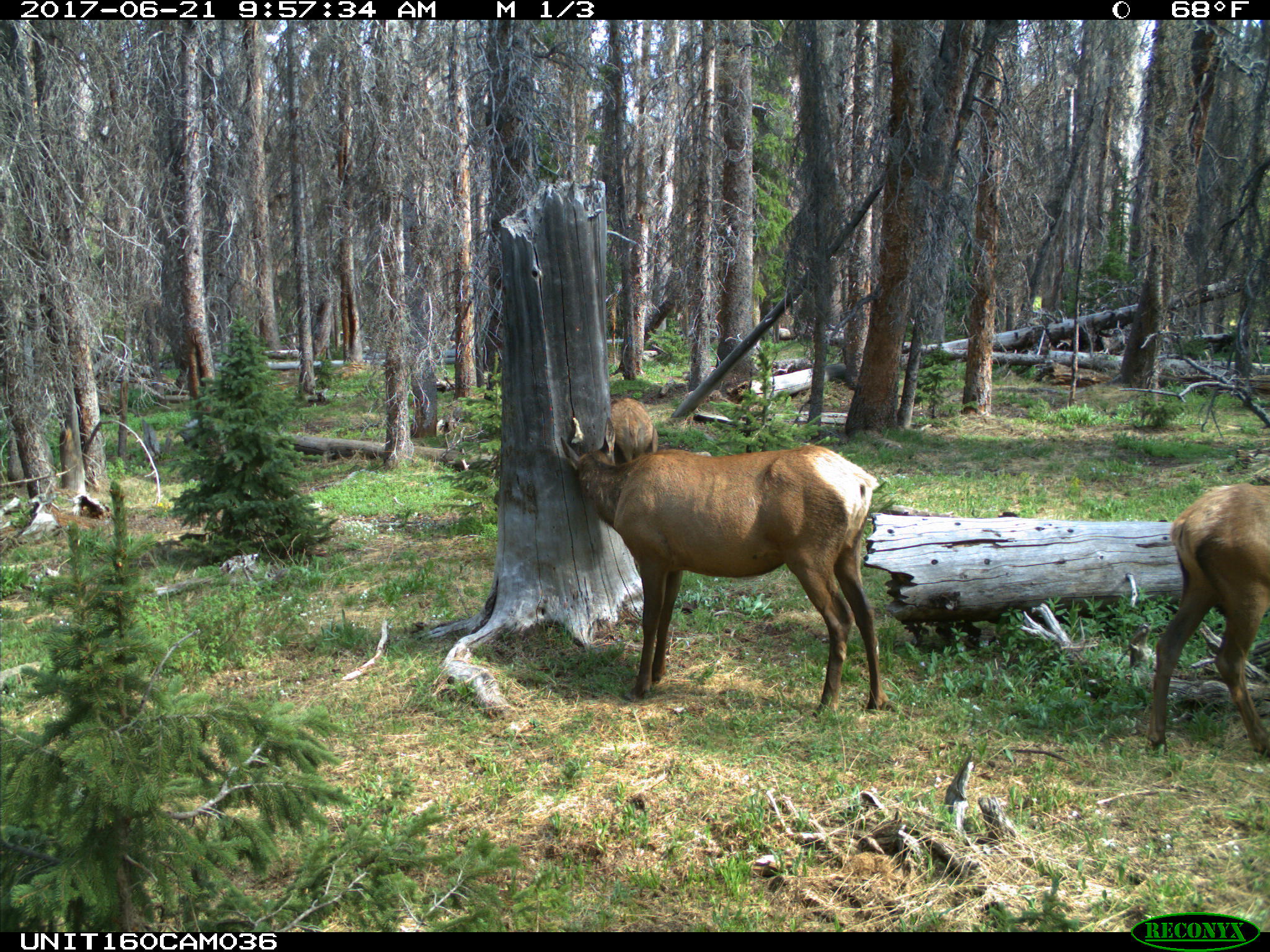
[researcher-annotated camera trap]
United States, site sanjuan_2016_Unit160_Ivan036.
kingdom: Animalia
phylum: Chordata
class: Mammalia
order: Artiodactyla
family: Cervidae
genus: Cervus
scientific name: Cervus elaphus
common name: red deer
Cervus elaphus (red deer).